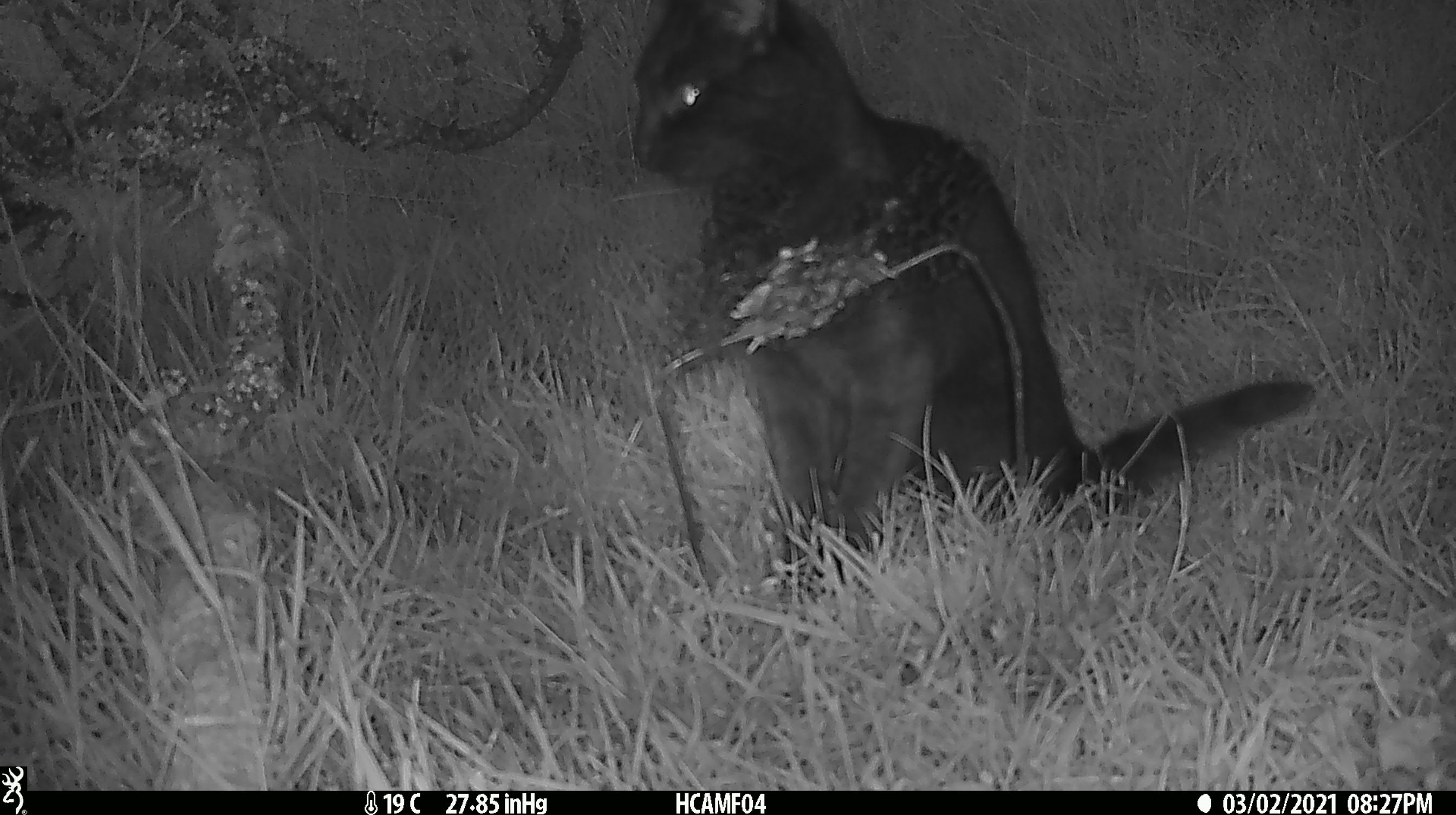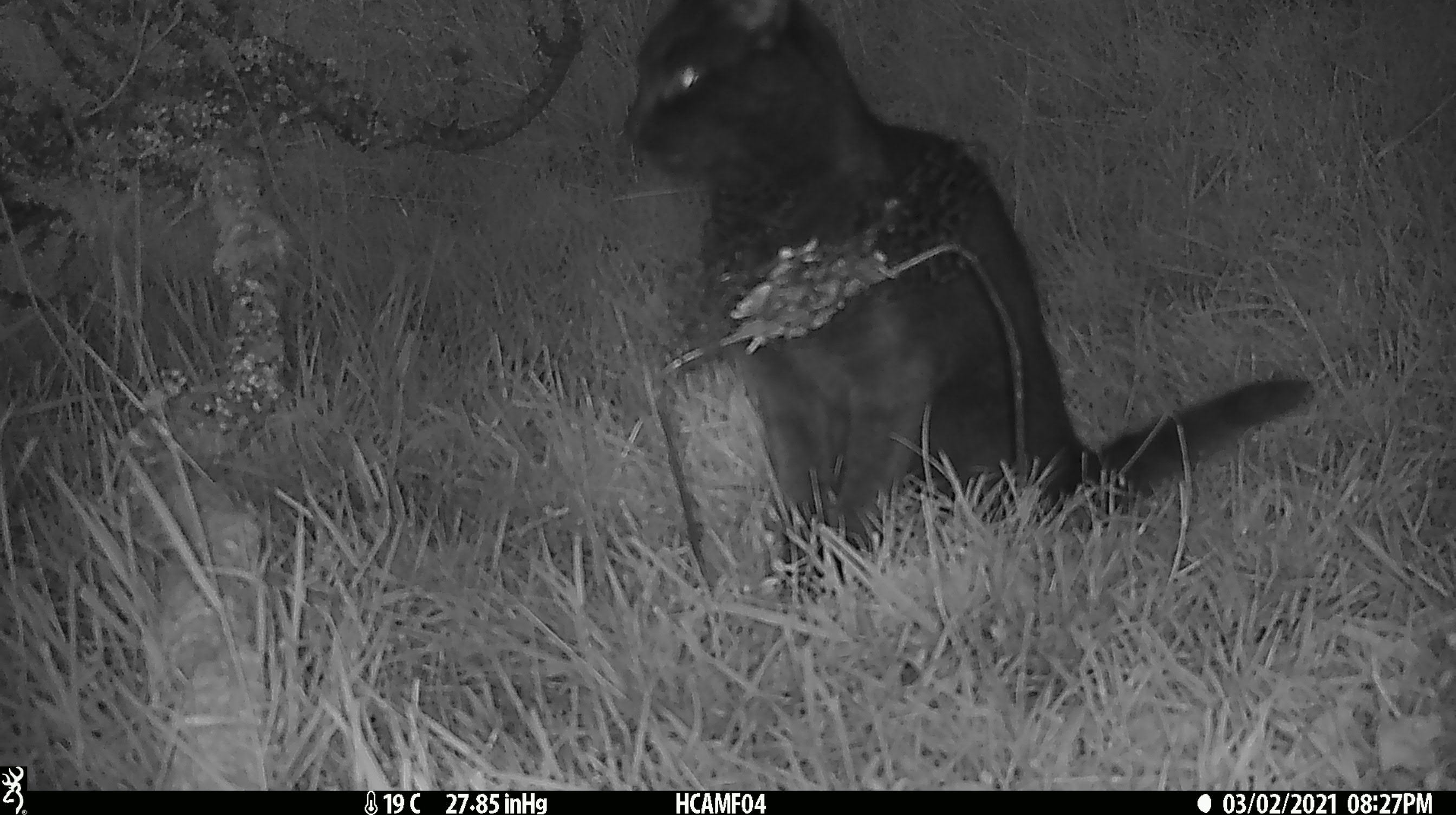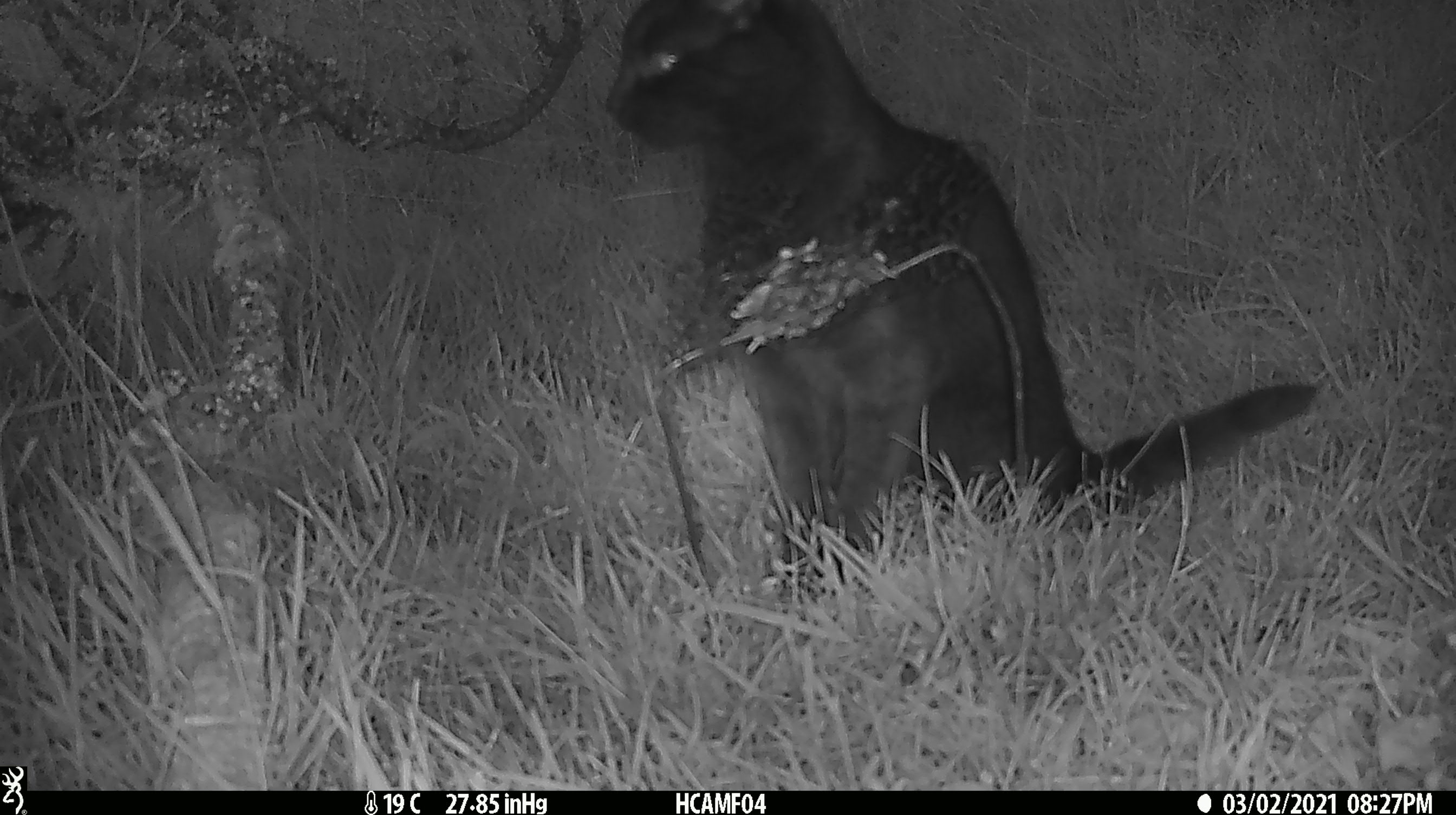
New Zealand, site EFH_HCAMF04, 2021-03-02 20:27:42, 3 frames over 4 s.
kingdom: Animalia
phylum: Chordata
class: Mammalia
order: Carnivora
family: Felidae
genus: Felis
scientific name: Felis catus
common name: domestic cat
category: cat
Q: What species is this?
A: Cat (domestic cat) (Felis catus).